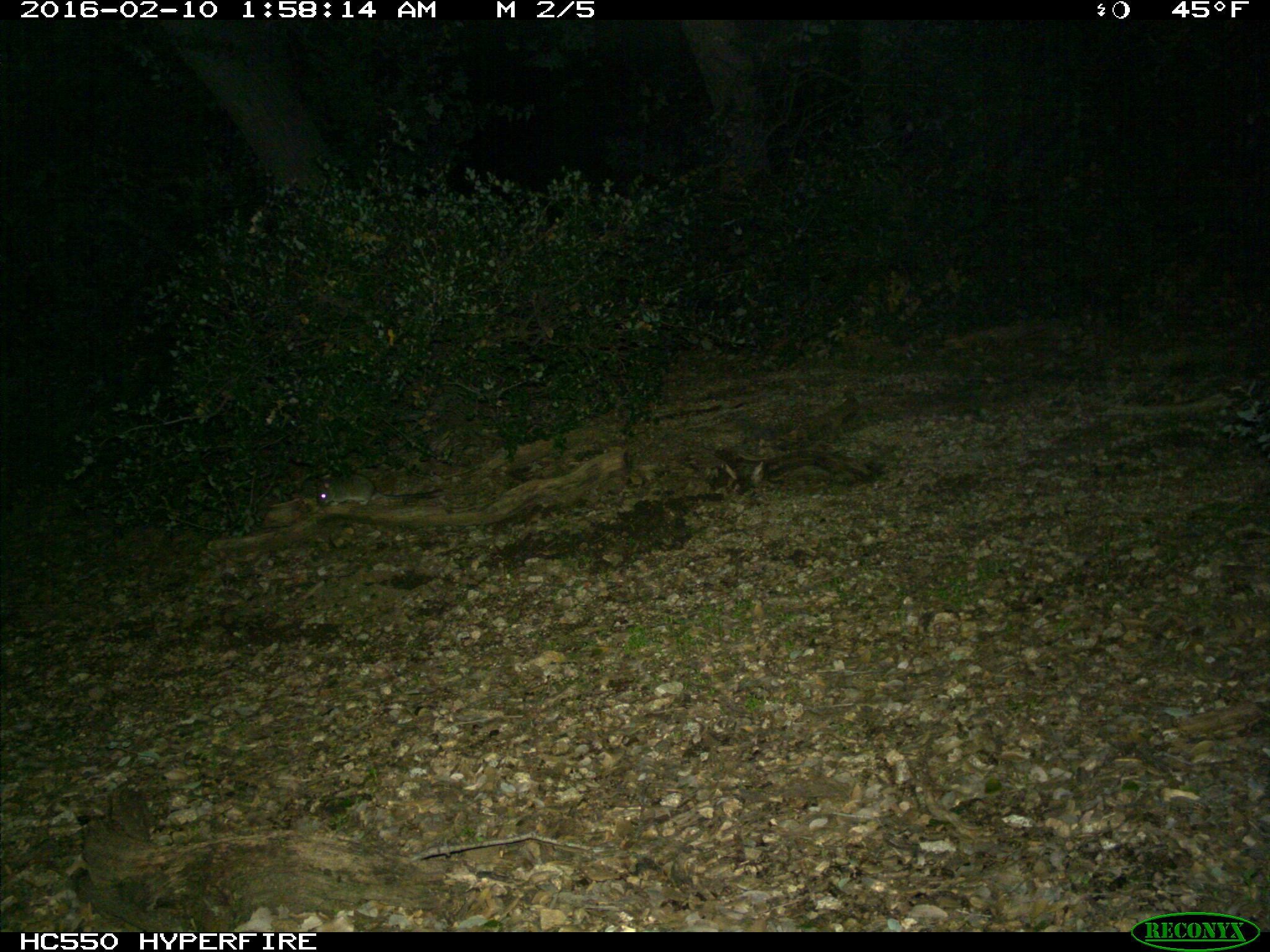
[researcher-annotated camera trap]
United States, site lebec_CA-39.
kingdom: Animalia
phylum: Chordata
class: Mammalia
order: Rodentia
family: Cricetidae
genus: Neotoma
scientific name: Neotoma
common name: pack rat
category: unidentified pack rat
Unidentified pack rat (pack rat) (Neotoma).